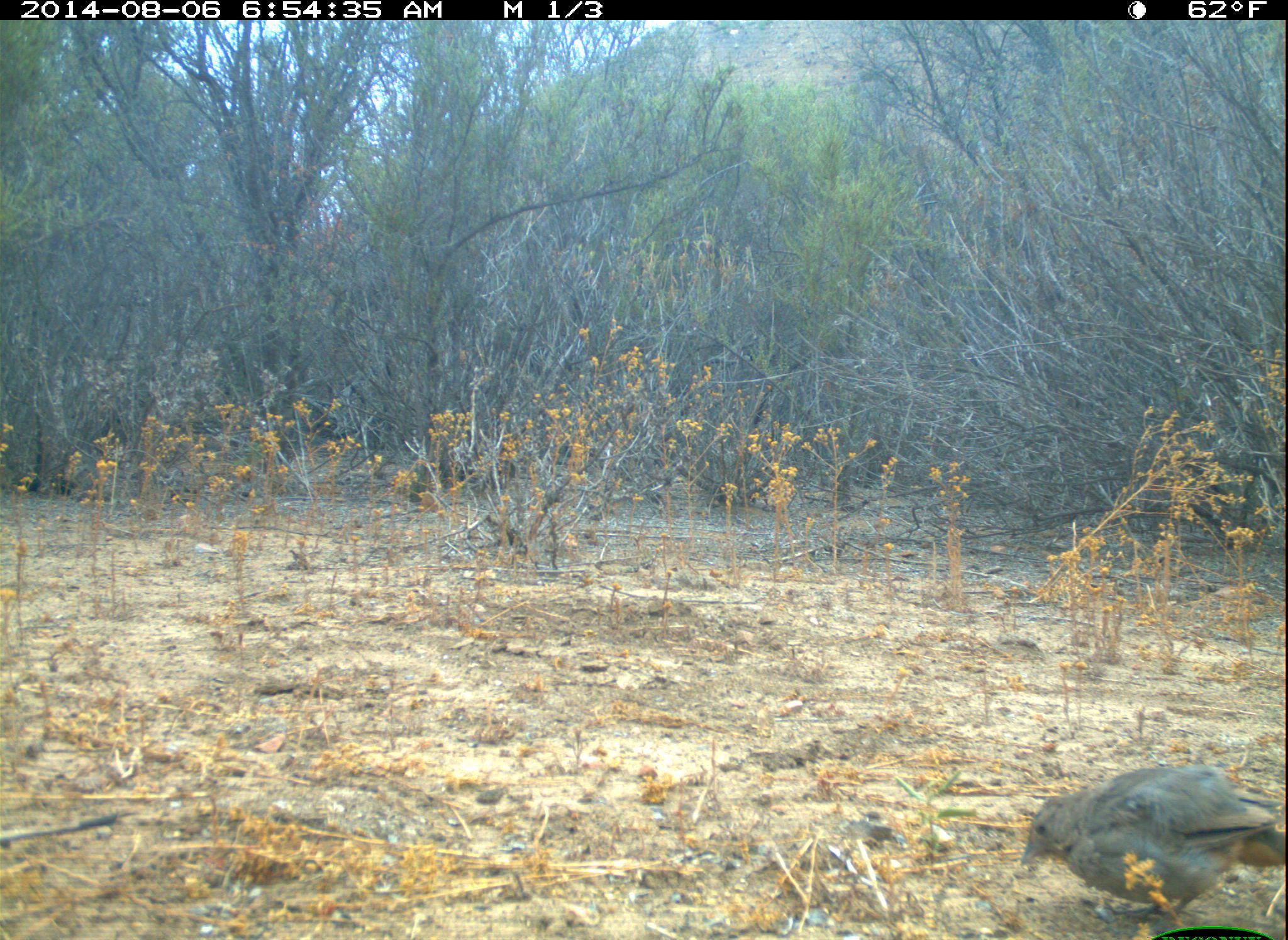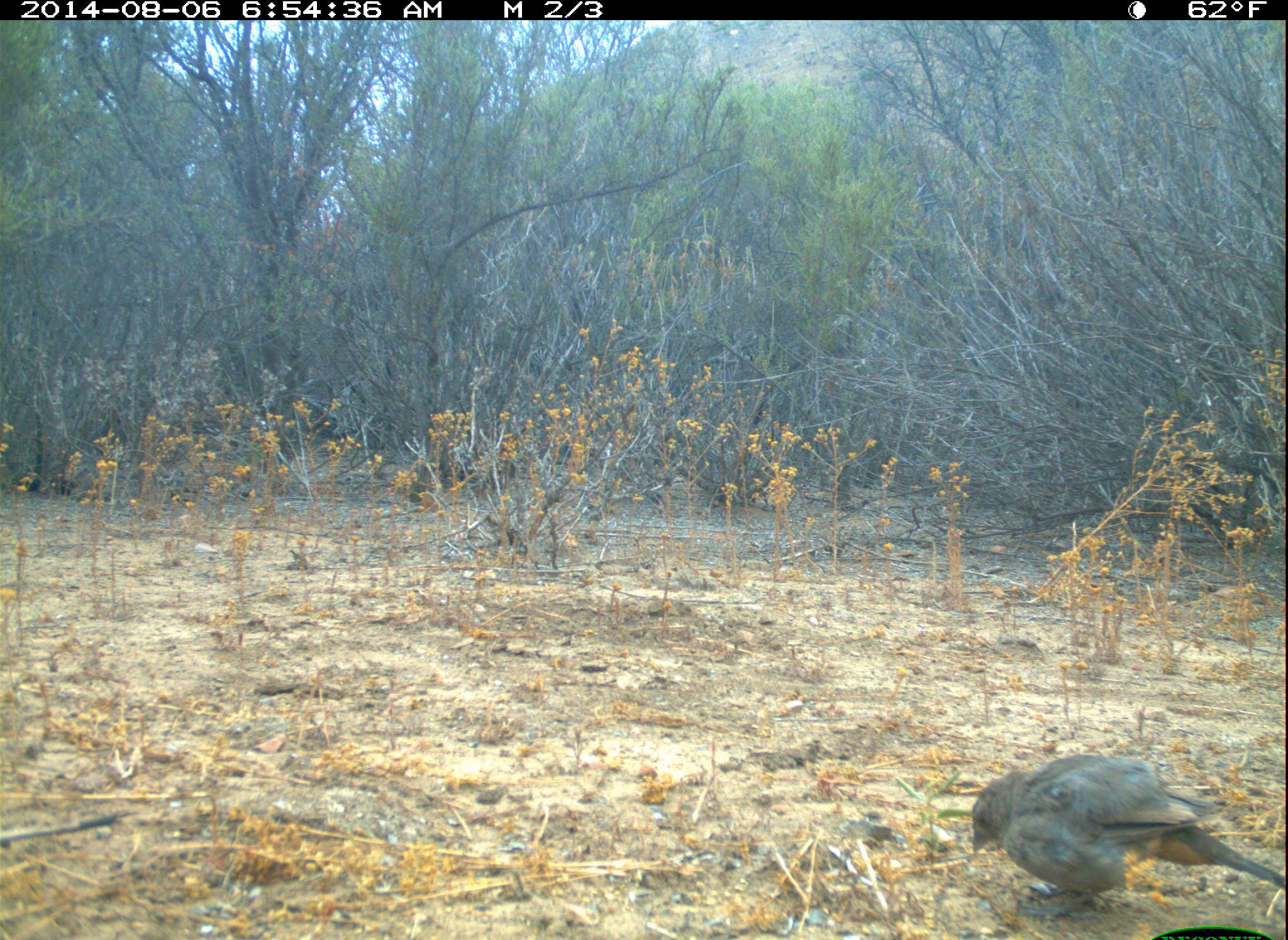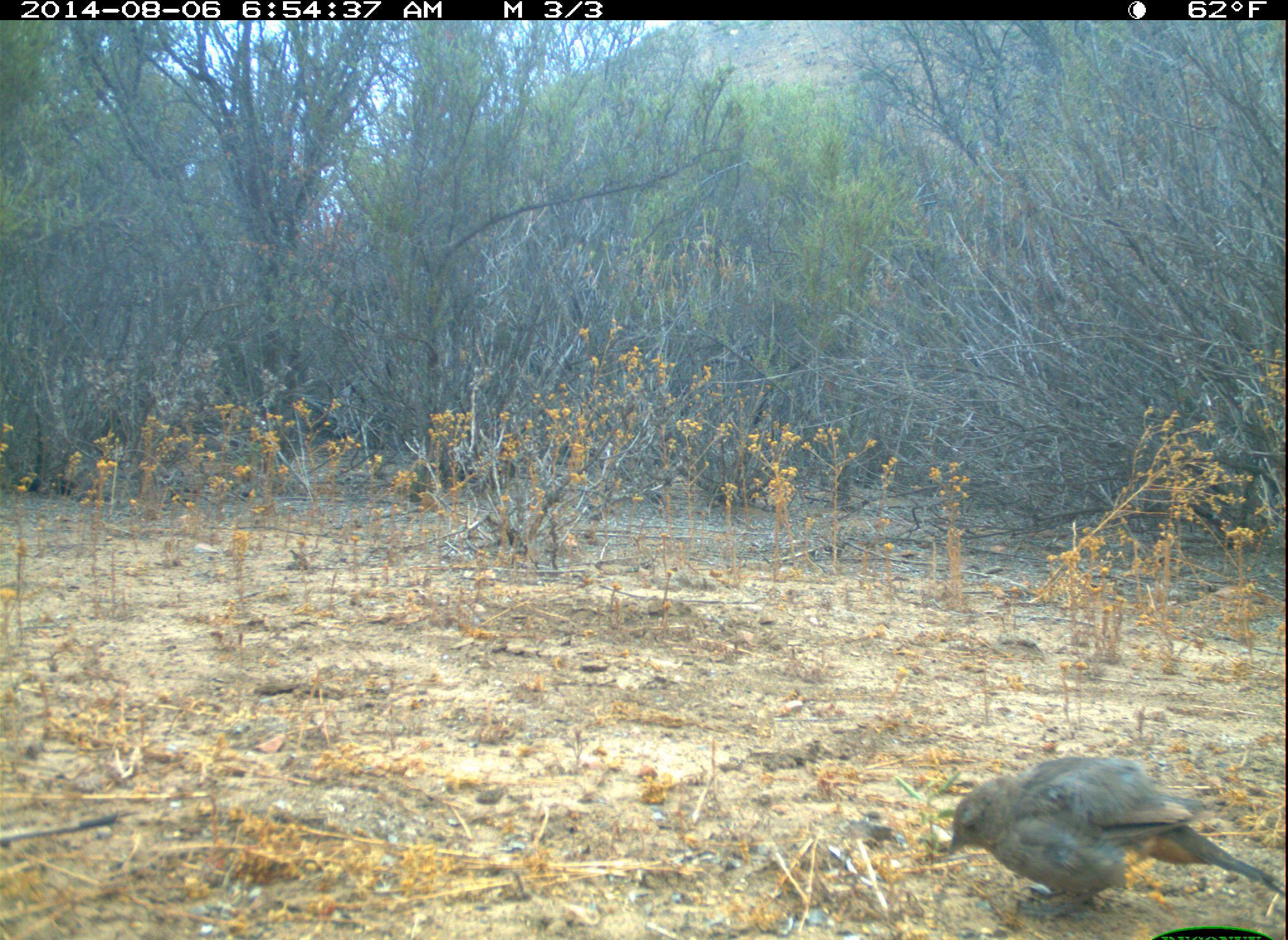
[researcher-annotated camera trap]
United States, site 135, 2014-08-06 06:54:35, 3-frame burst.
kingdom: Animalia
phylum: Chordata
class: Aves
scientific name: Aves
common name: bird